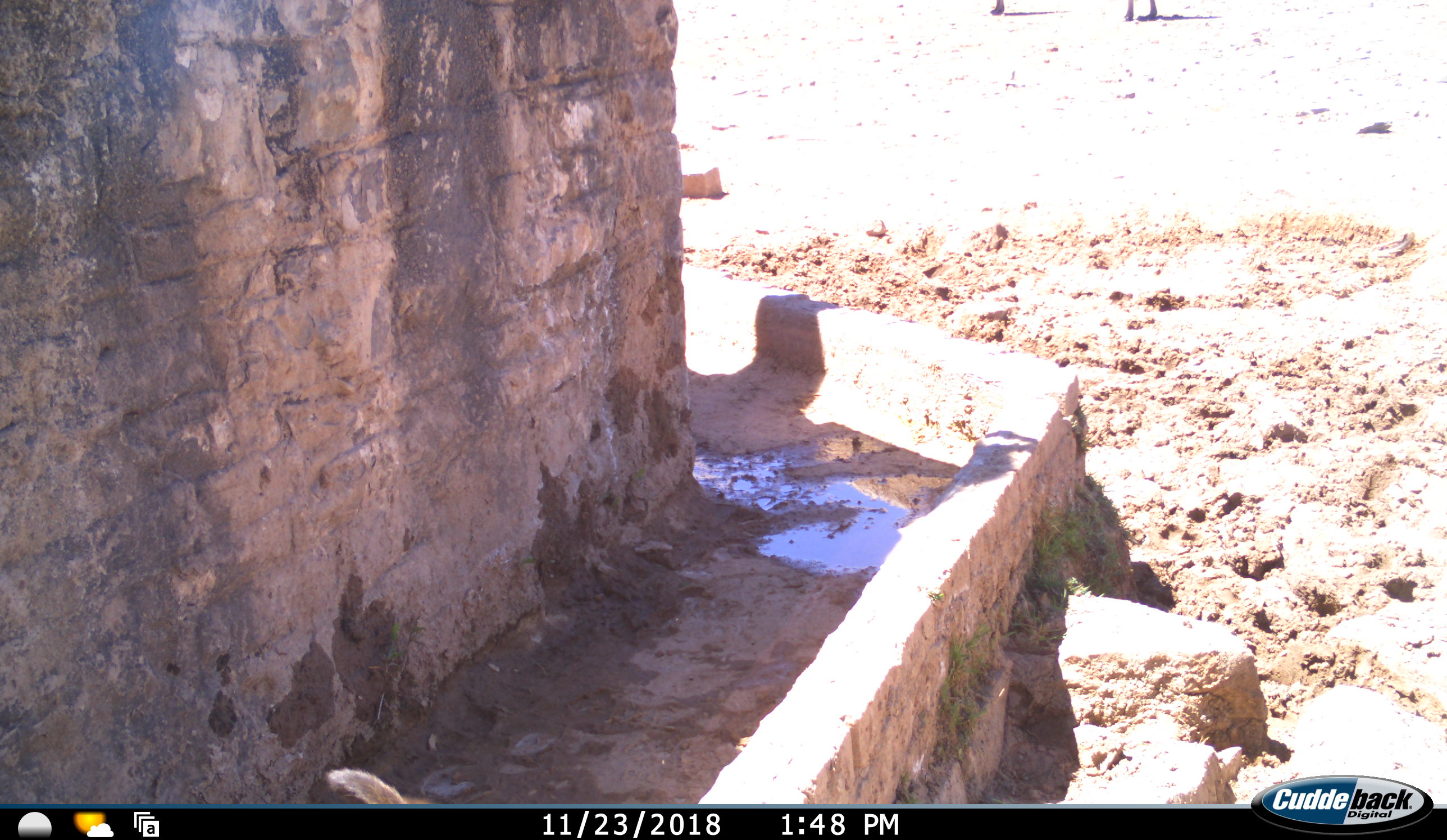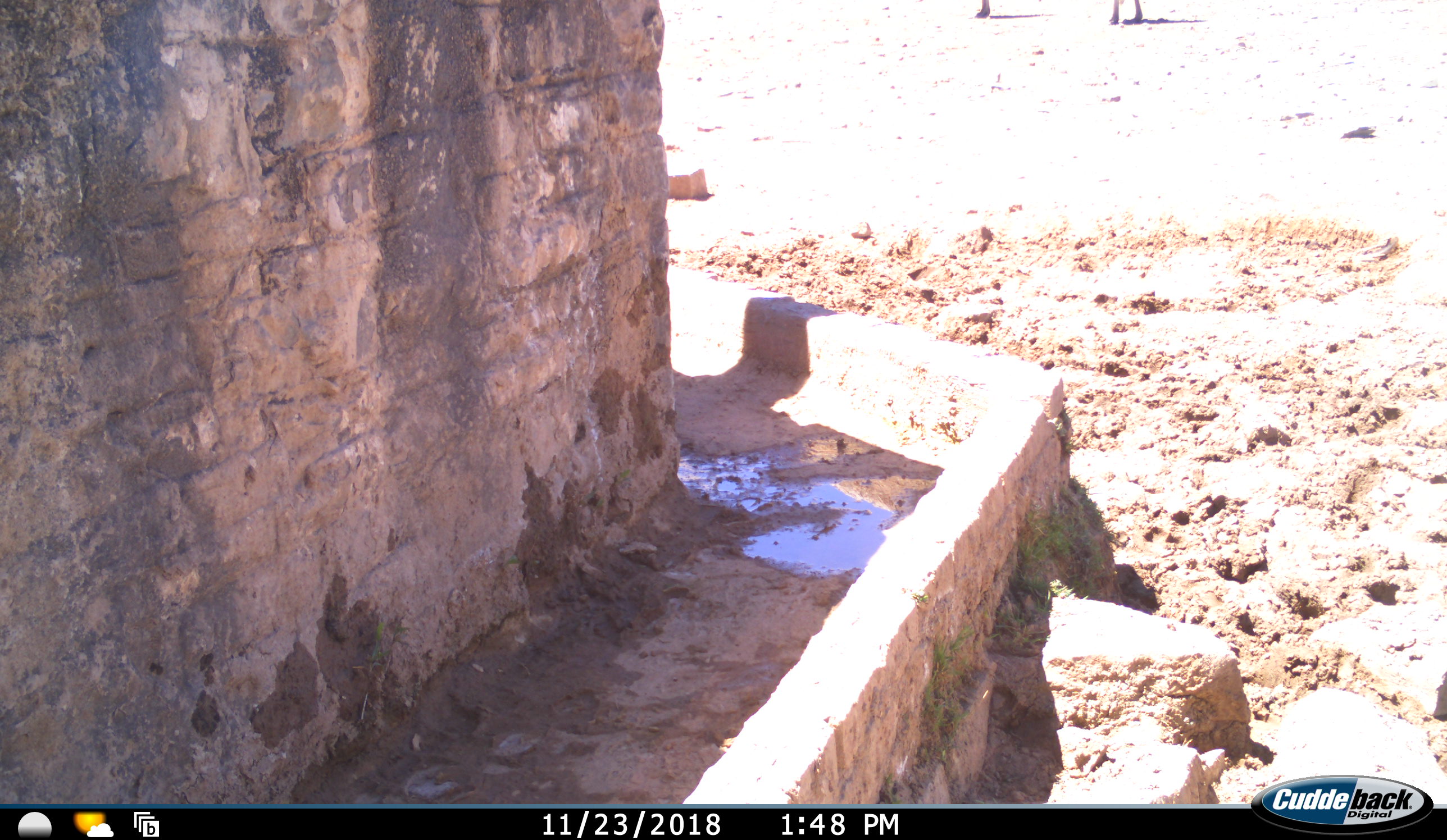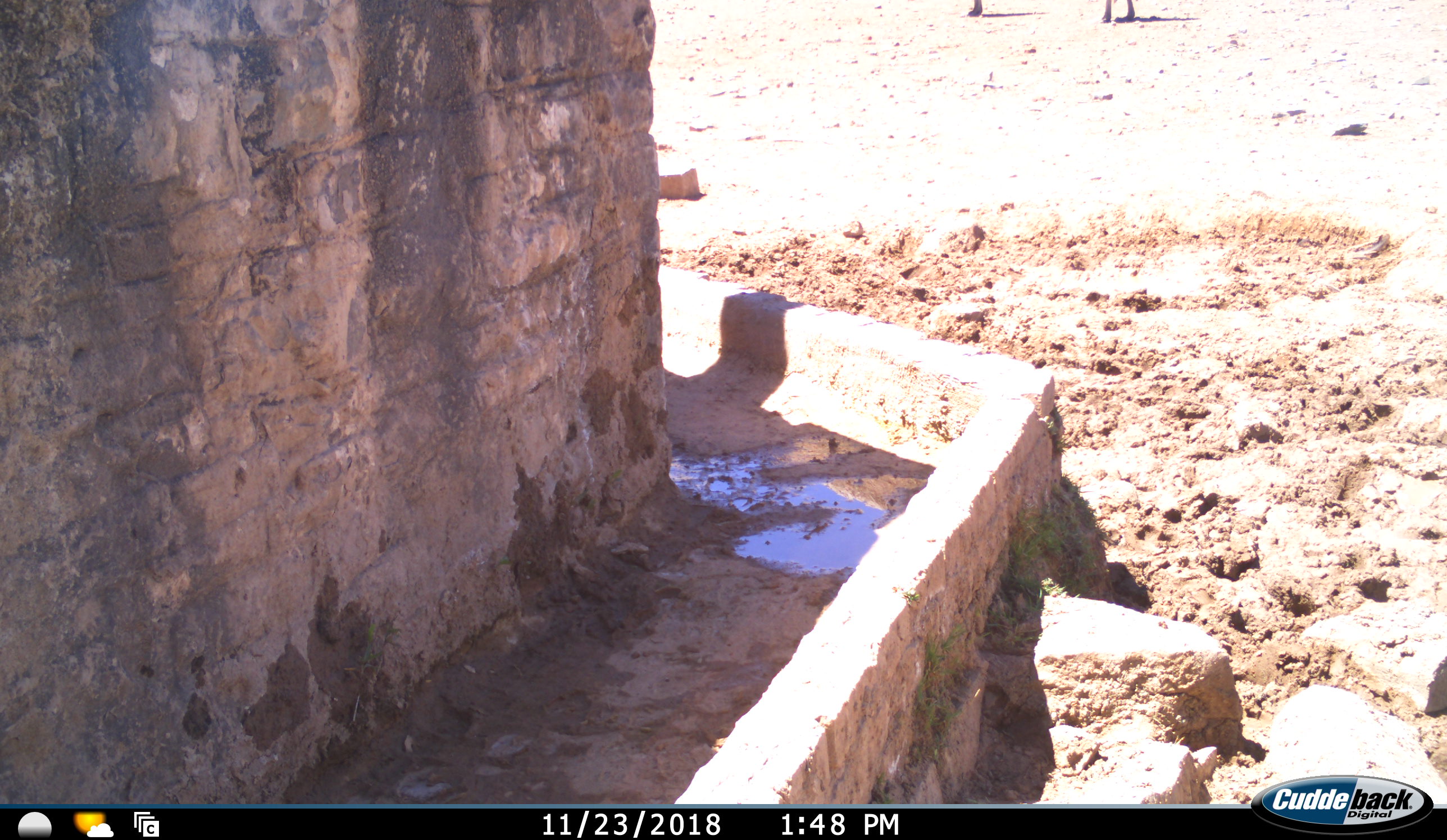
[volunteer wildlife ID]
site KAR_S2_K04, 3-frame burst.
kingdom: Animalia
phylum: Chordata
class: Aves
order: Struthioniformes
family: Struthionidae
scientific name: Struthionidae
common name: ostrich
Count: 2.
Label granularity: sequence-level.